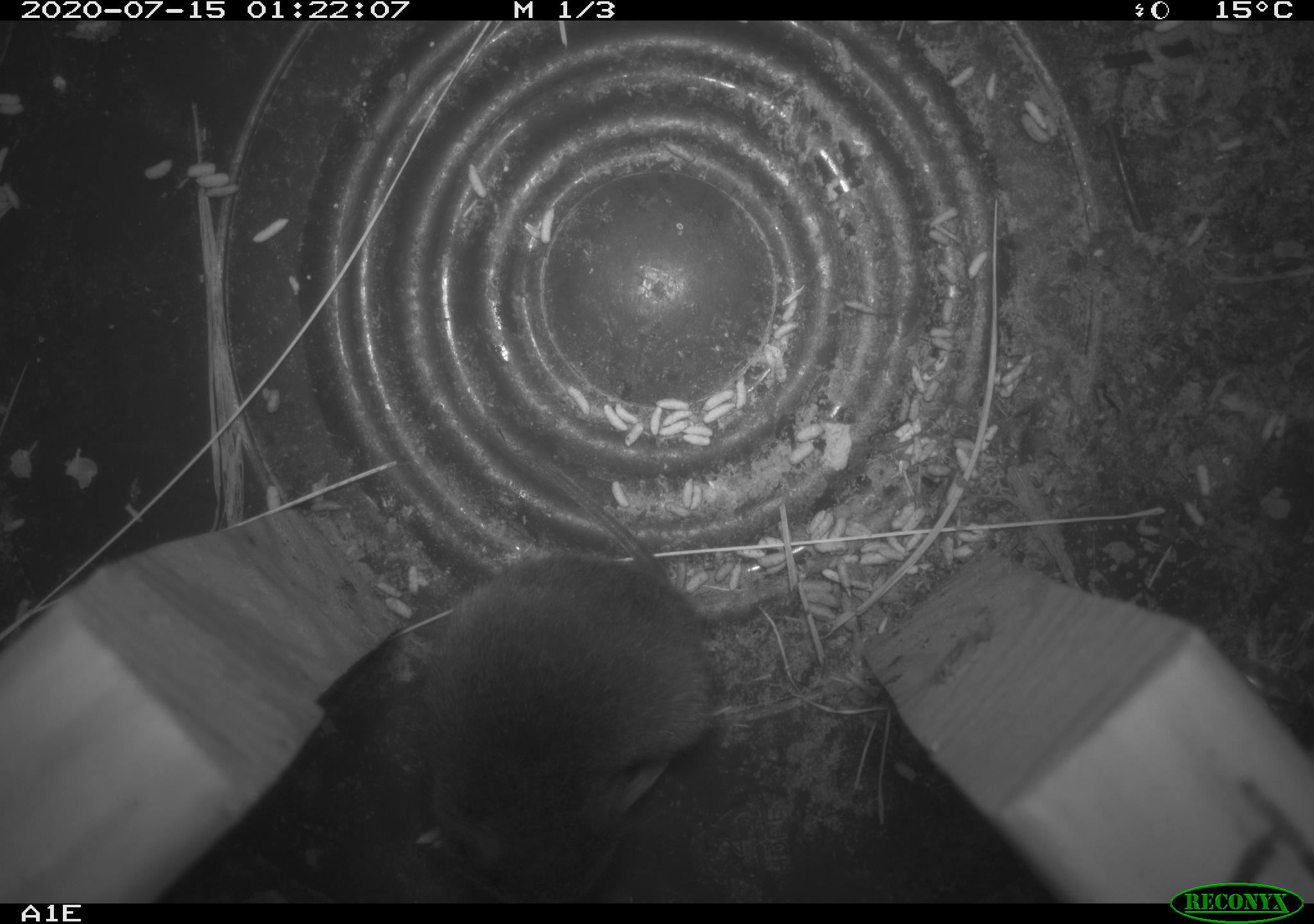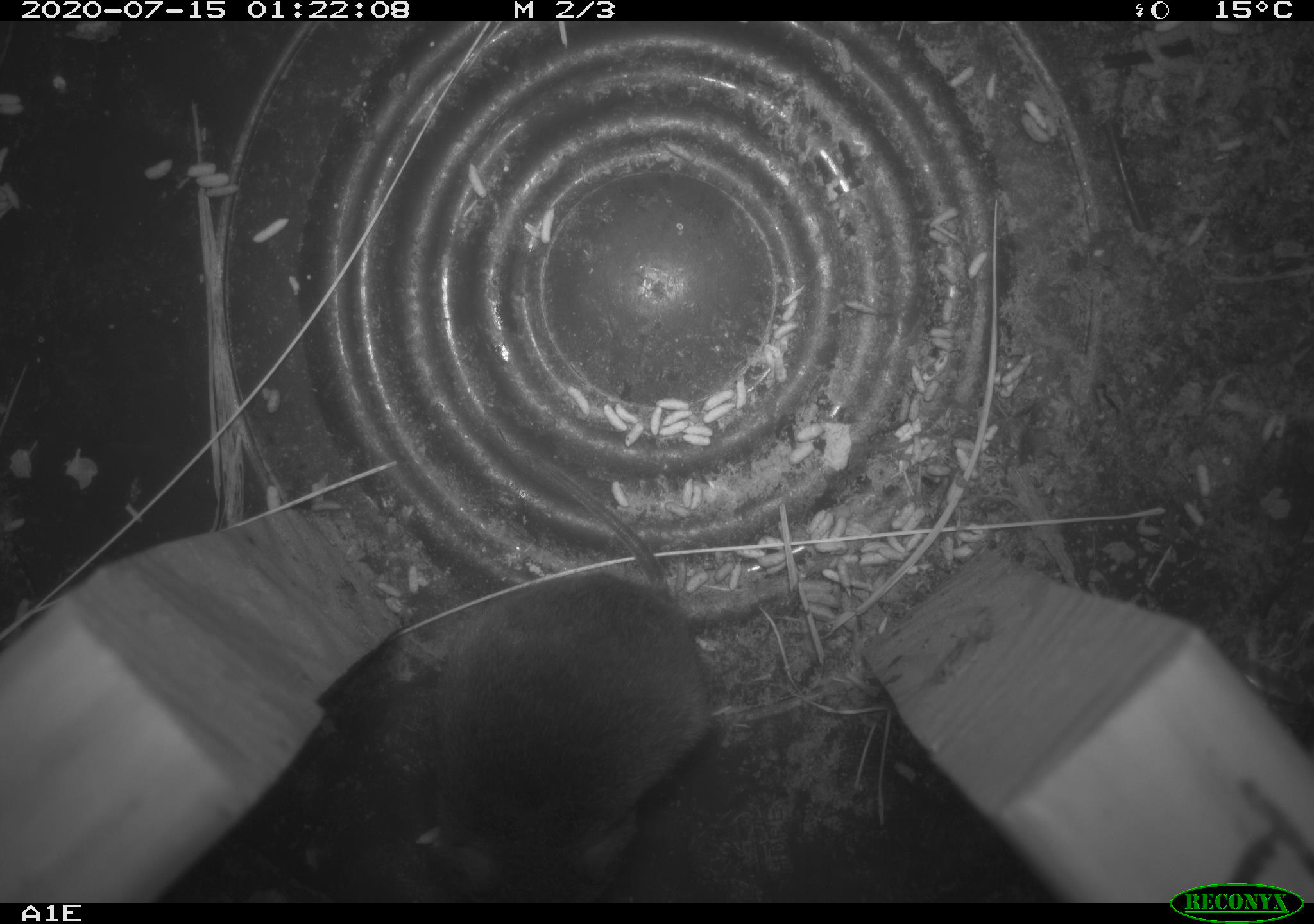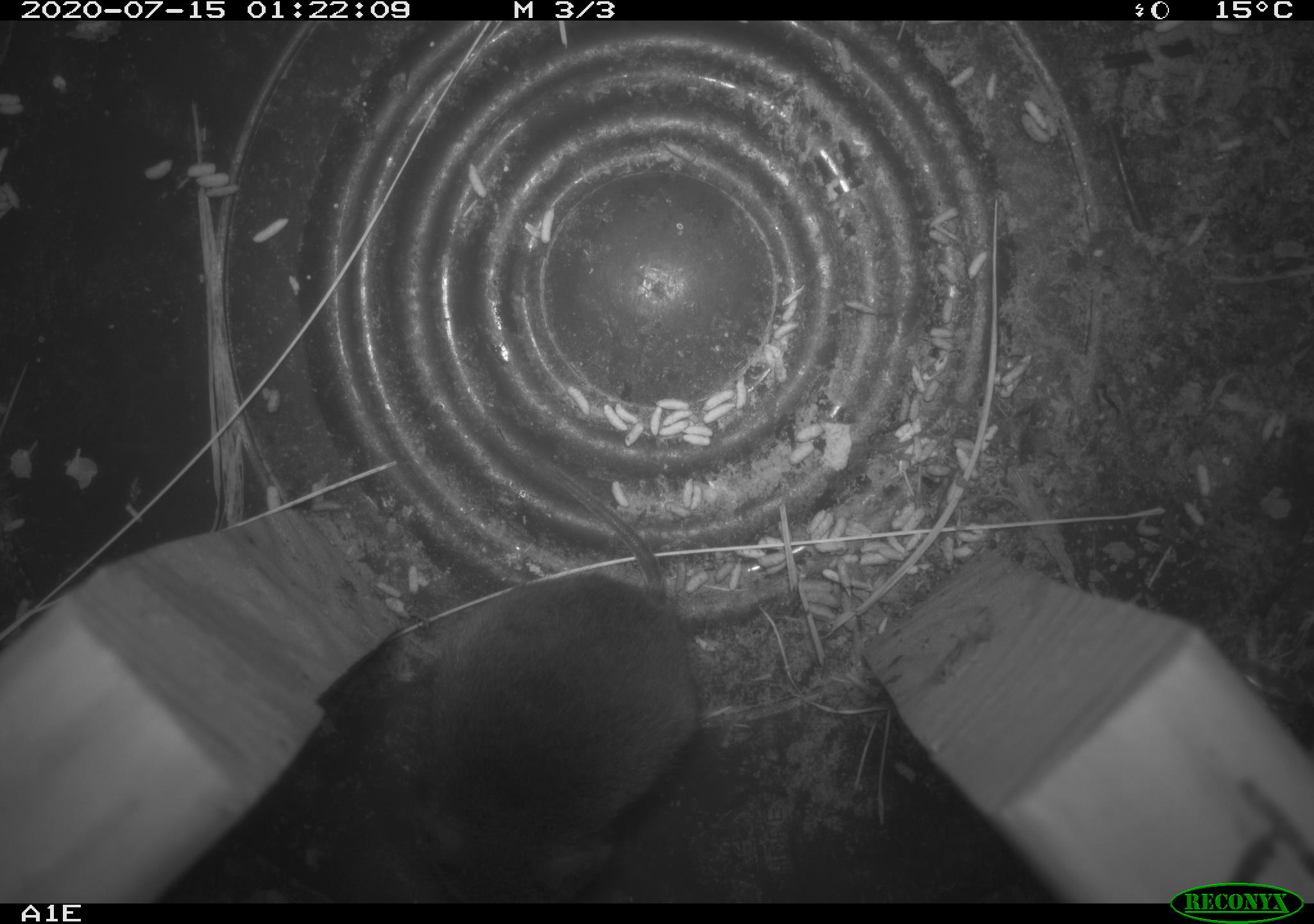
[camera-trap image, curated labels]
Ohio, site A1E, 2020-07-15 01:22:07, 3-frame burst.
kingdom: Animalia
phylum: Chordata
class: Mammalia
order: Rodentia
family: Cricetidae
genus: Microtus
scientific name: Microtus pennsylvanicus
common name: meadow vole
Meadow vole (Microtus pennsylvanicus).